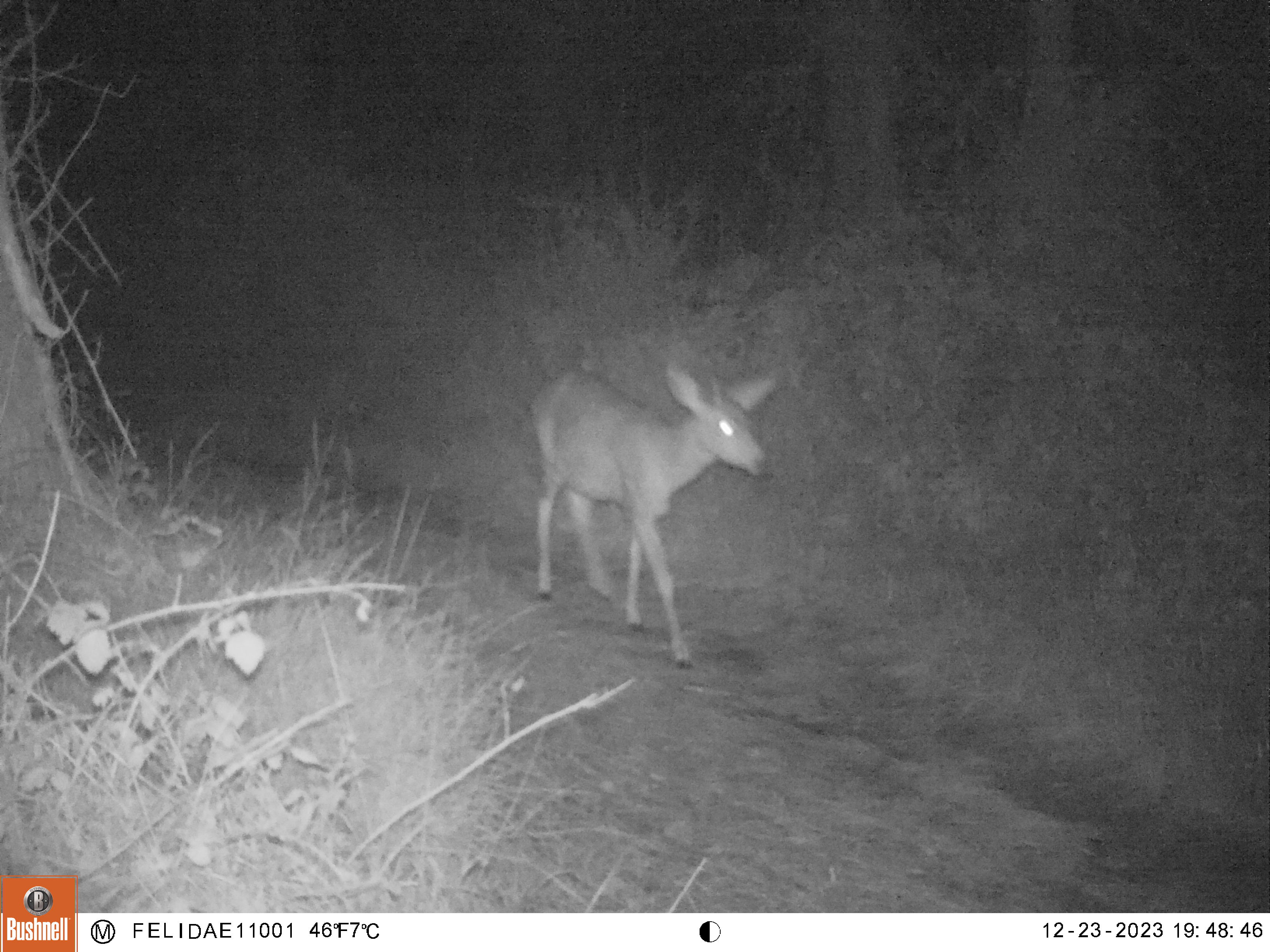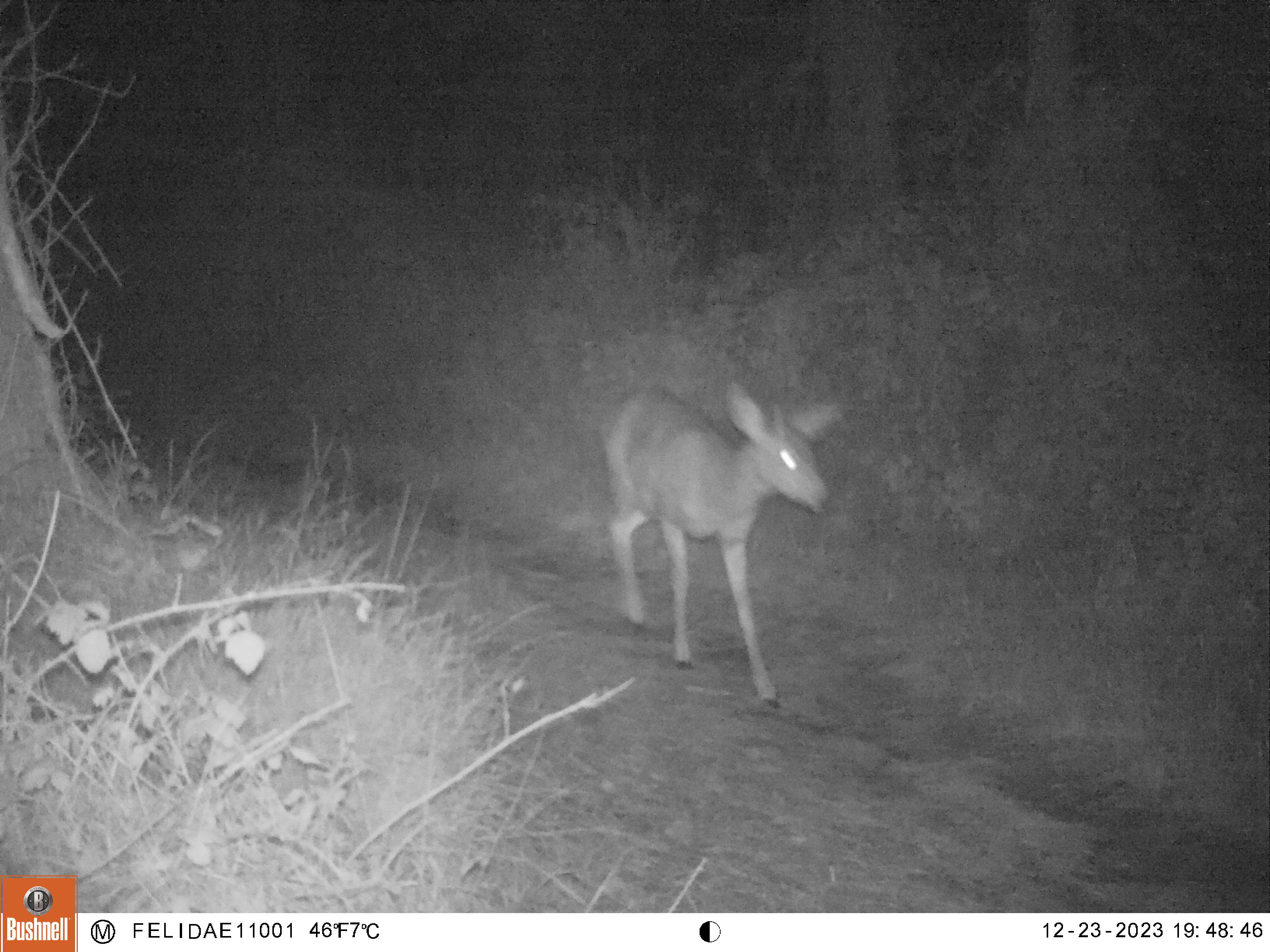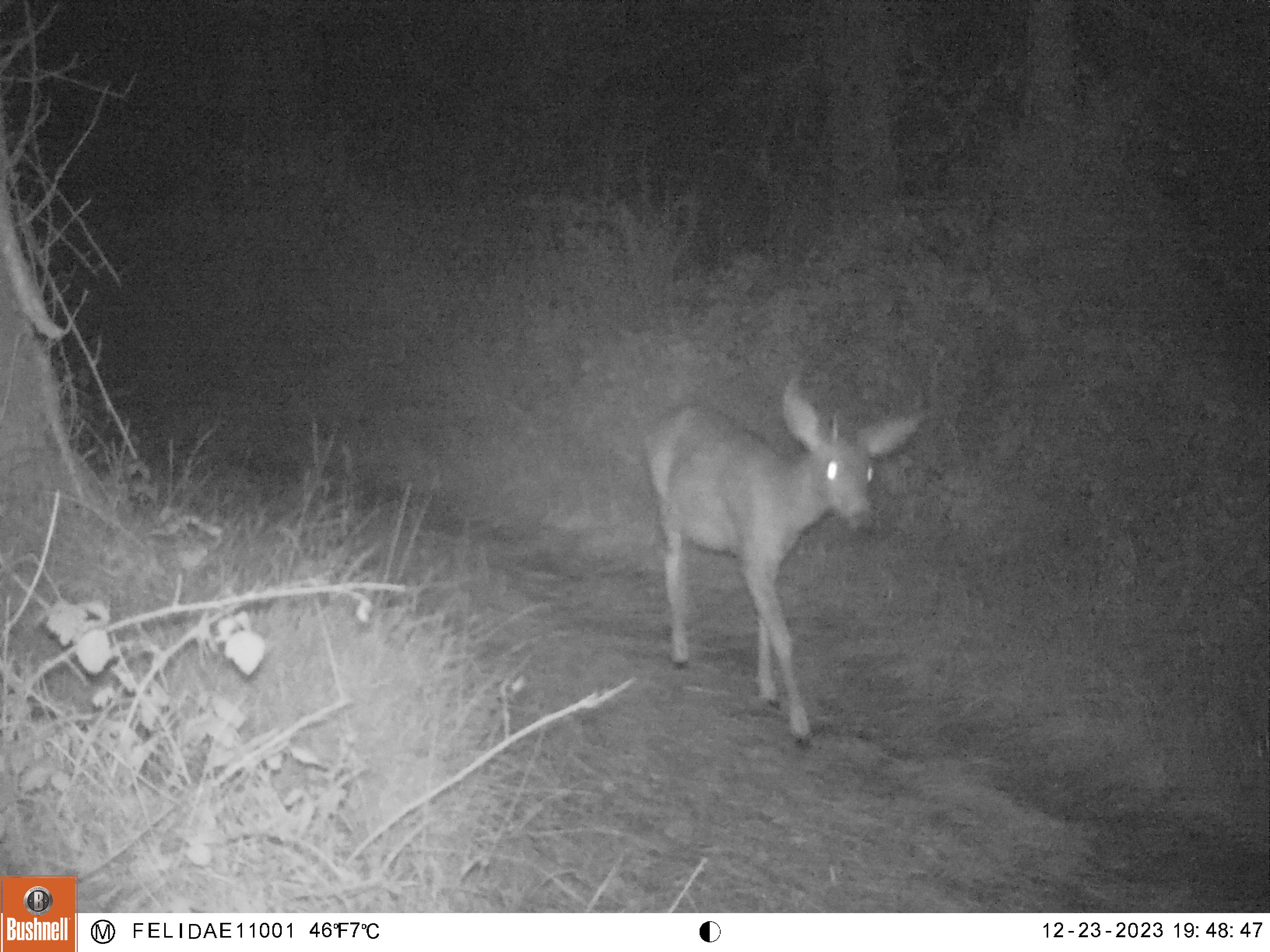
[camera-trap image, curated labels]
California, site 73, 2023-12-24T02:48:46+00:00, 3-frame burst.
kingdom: Animalia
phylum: Chordata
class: Mammalia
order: Artiodactyla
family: Cervidae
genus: Odocoileus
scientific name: Odocoileus hemionus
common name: mule deer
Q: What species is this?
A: Mule deer (Odocoileus hemionus).